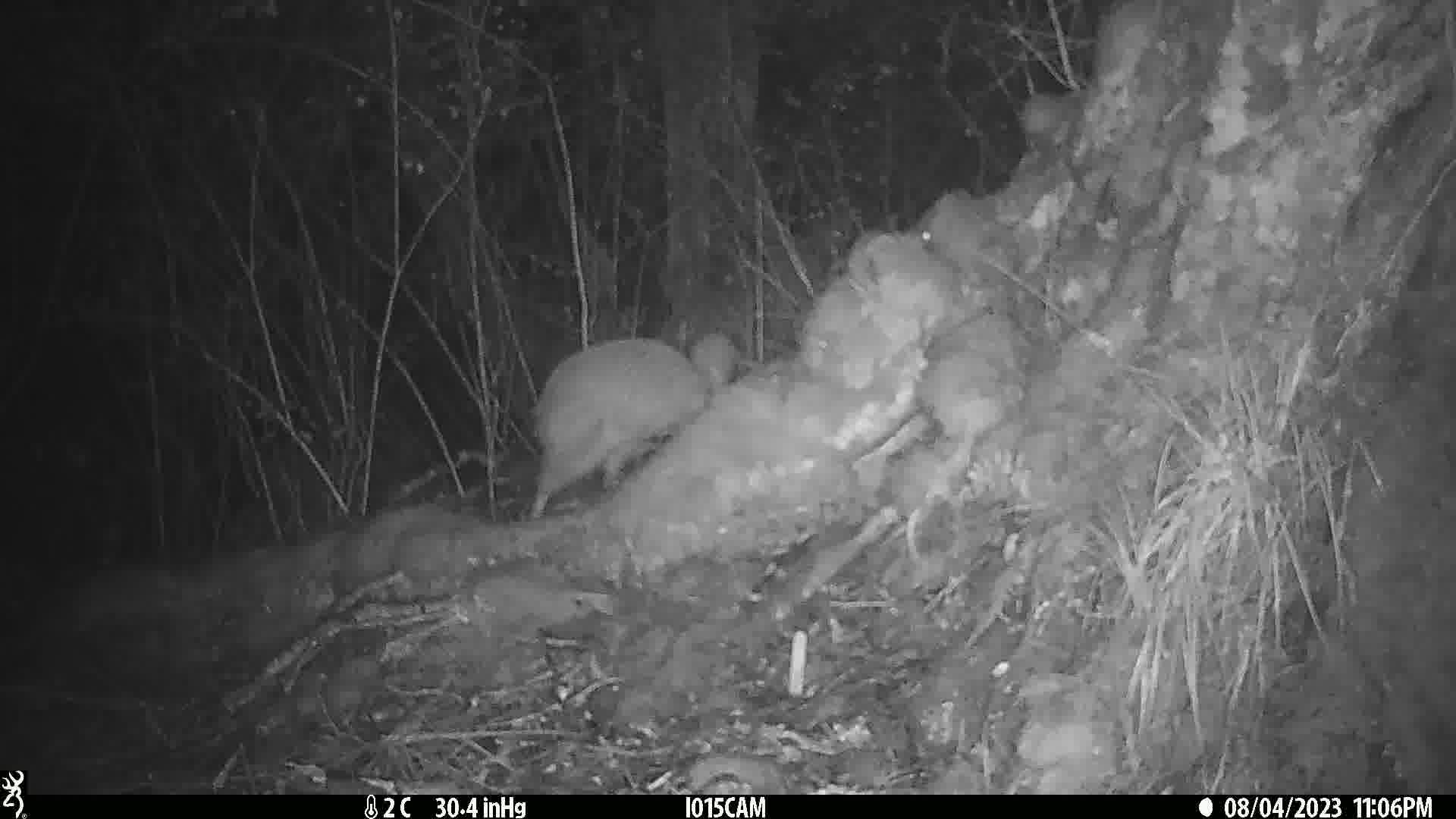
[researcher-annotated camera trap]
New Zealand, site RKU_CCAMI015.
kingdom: Animalia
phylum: Chordata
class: Aves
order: Apterygiformes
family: Apterygidae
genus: Apteryx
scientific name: Apteryx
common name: kiwi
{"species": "kiwi (Apteryx)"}